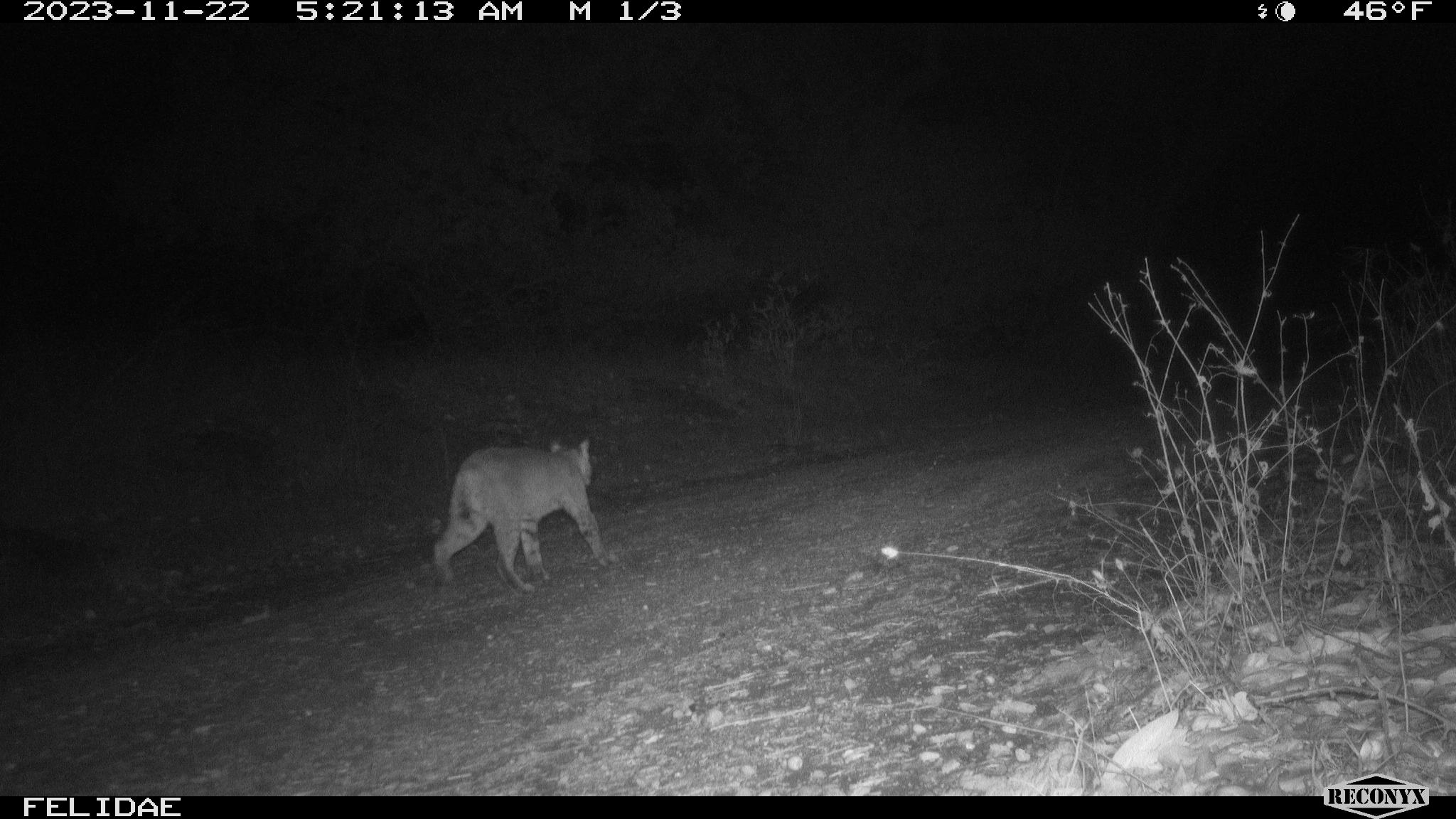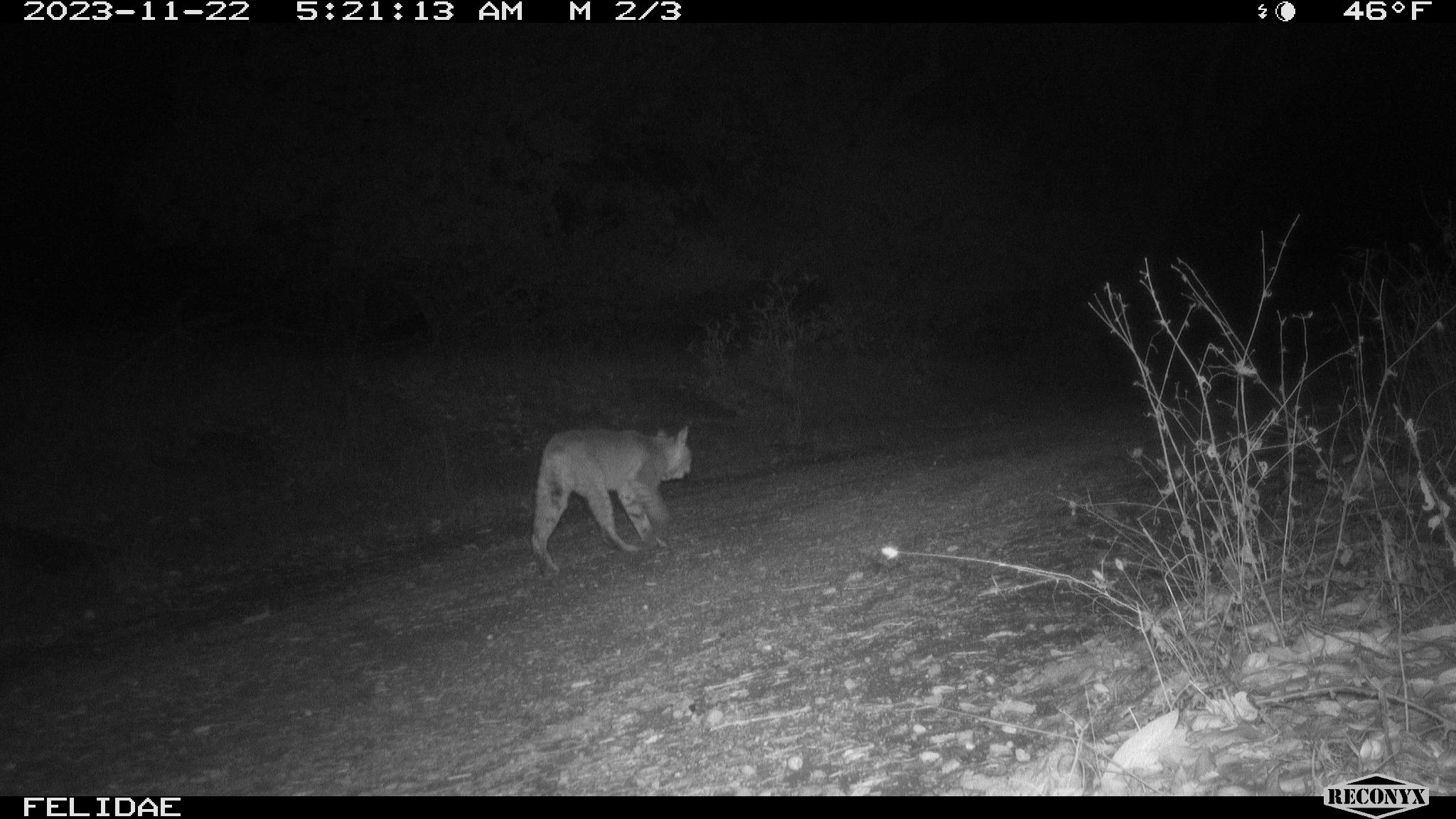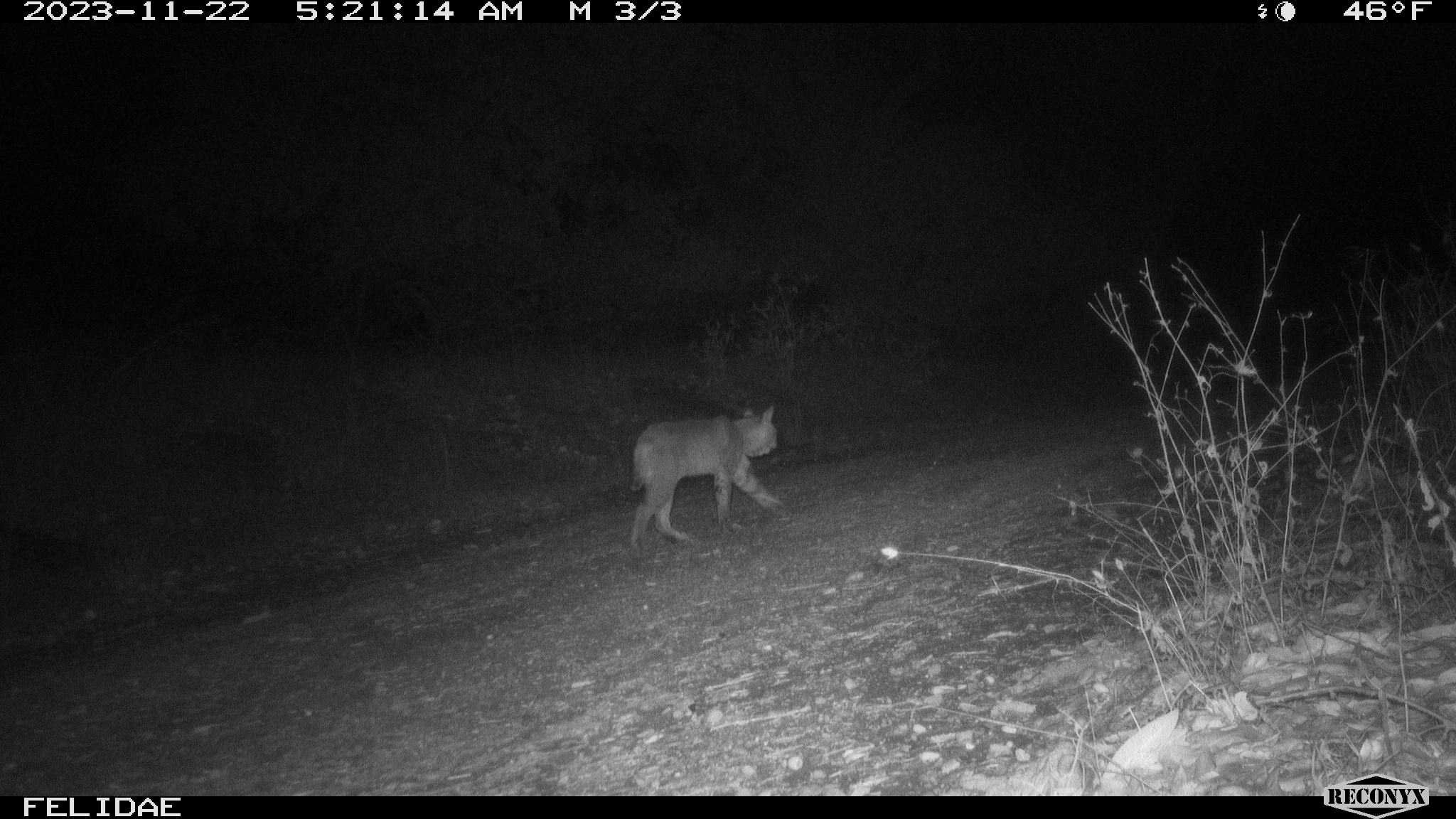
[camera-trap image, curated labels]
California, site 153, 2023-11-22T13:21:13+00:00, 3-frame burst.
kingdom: Animalia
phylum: Chordata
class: Mammalia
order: Carnivora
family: Felidae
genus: Lynx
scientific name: Lynx rufus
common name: bobcat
Bobcat (Lynx rufus).